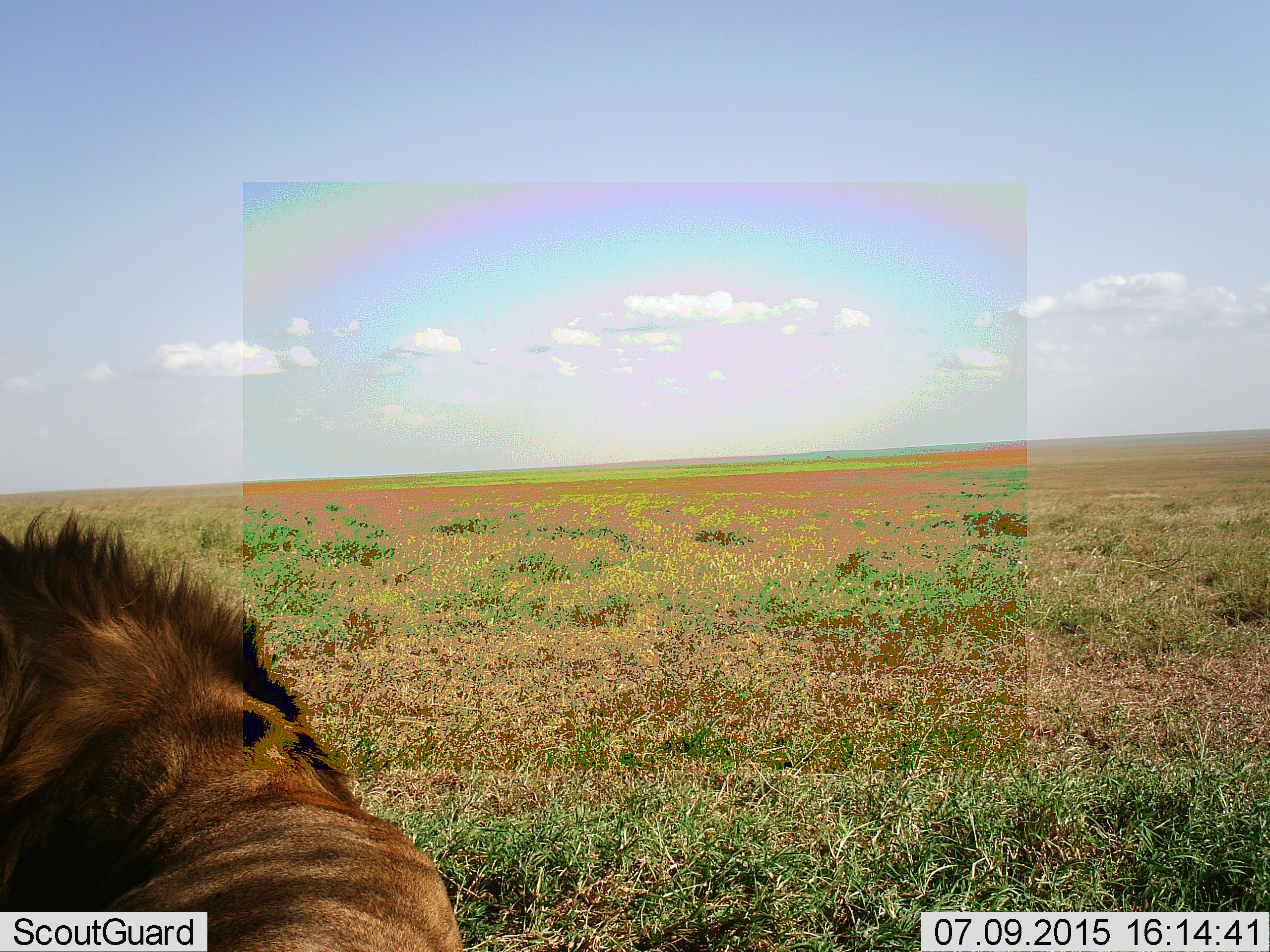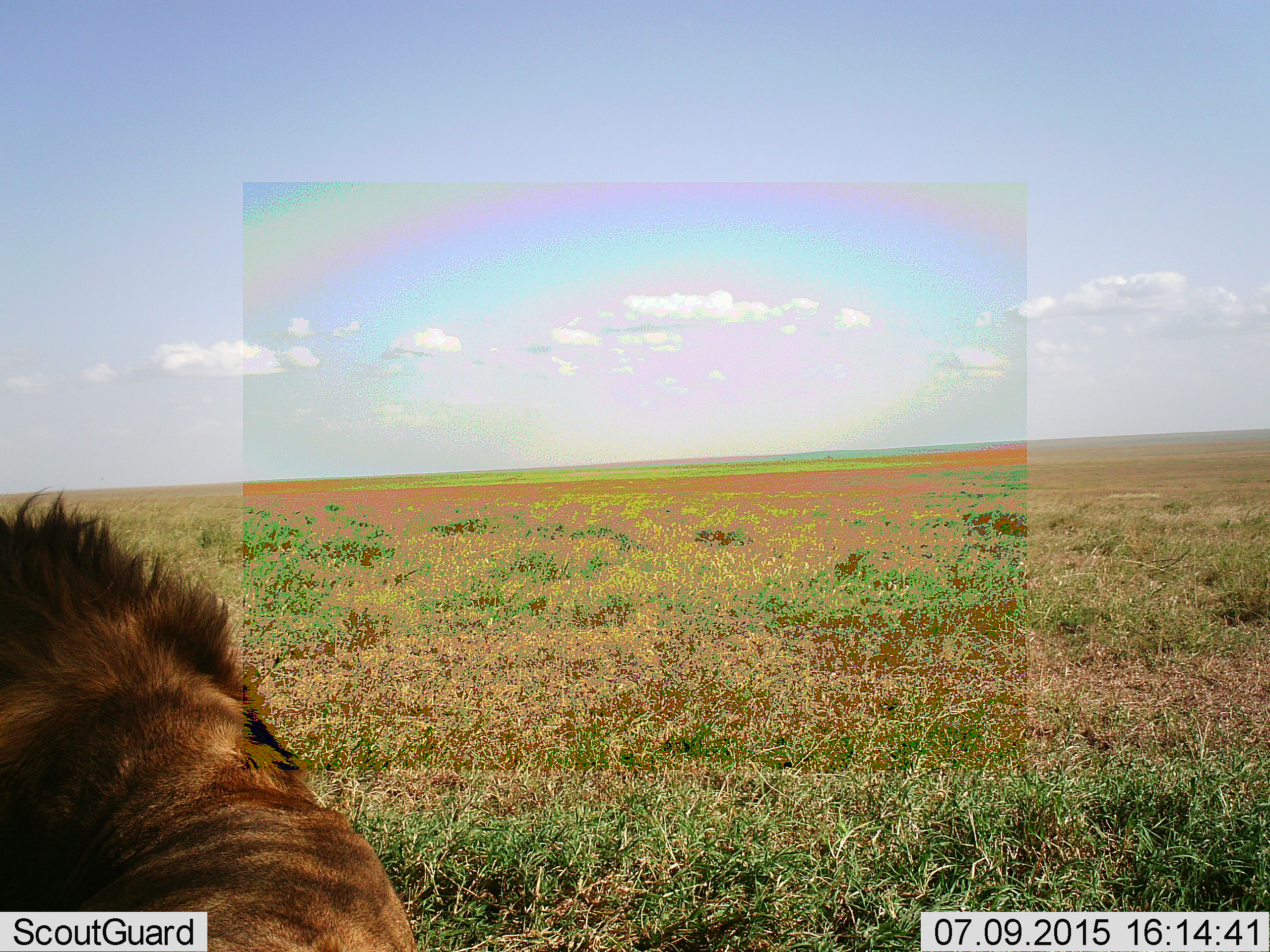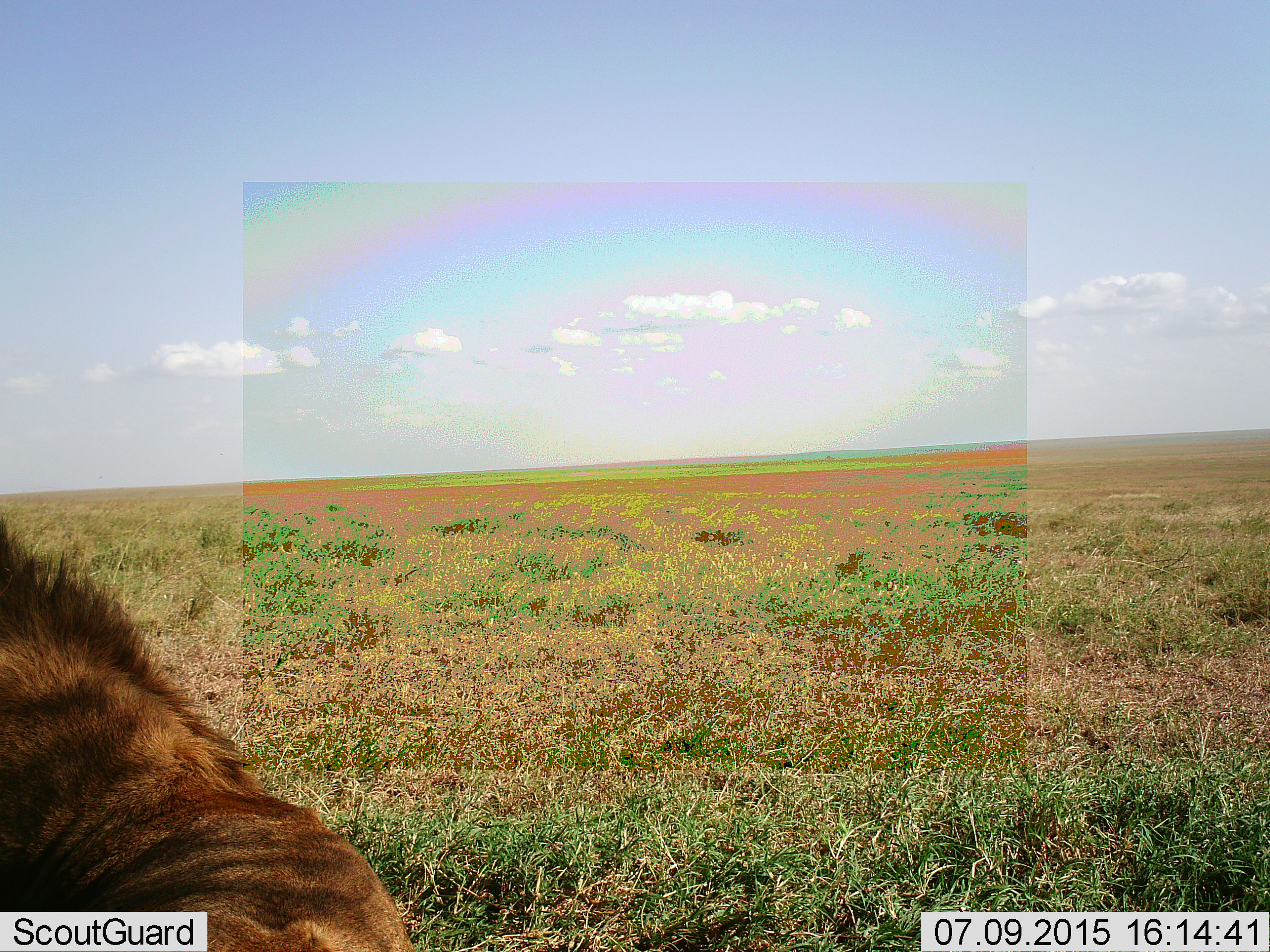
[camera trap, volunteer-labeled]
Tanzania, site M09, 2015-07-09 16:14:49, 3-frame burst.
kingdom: Animalia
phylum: Chordata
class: Mammalia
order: Carnivora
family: Felidae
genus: Panthera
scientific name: Panthera leo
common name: lion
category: lionmale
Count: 1.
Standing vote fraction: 12%.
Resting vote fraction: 88%.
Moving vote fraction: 0%.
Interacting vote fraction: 0%.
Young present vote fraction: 0%.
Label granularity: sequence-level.